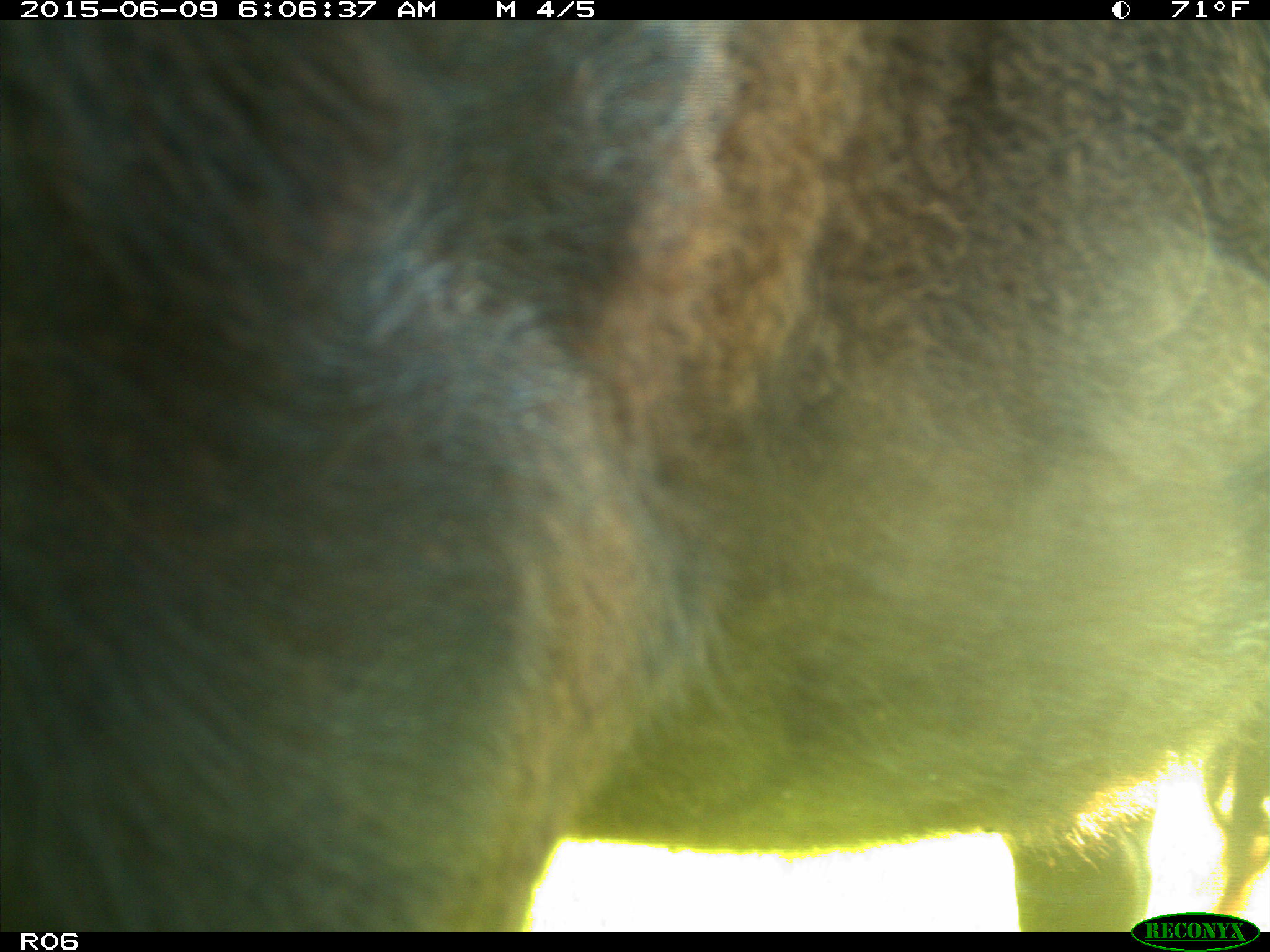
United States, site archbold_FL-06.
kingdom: Animalia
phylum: Chordata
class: Mammalia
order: Artiodactyla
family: Bovidae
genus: Bos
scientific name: Bos taurus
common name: domestic cow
Bos taurus (domestic cow).